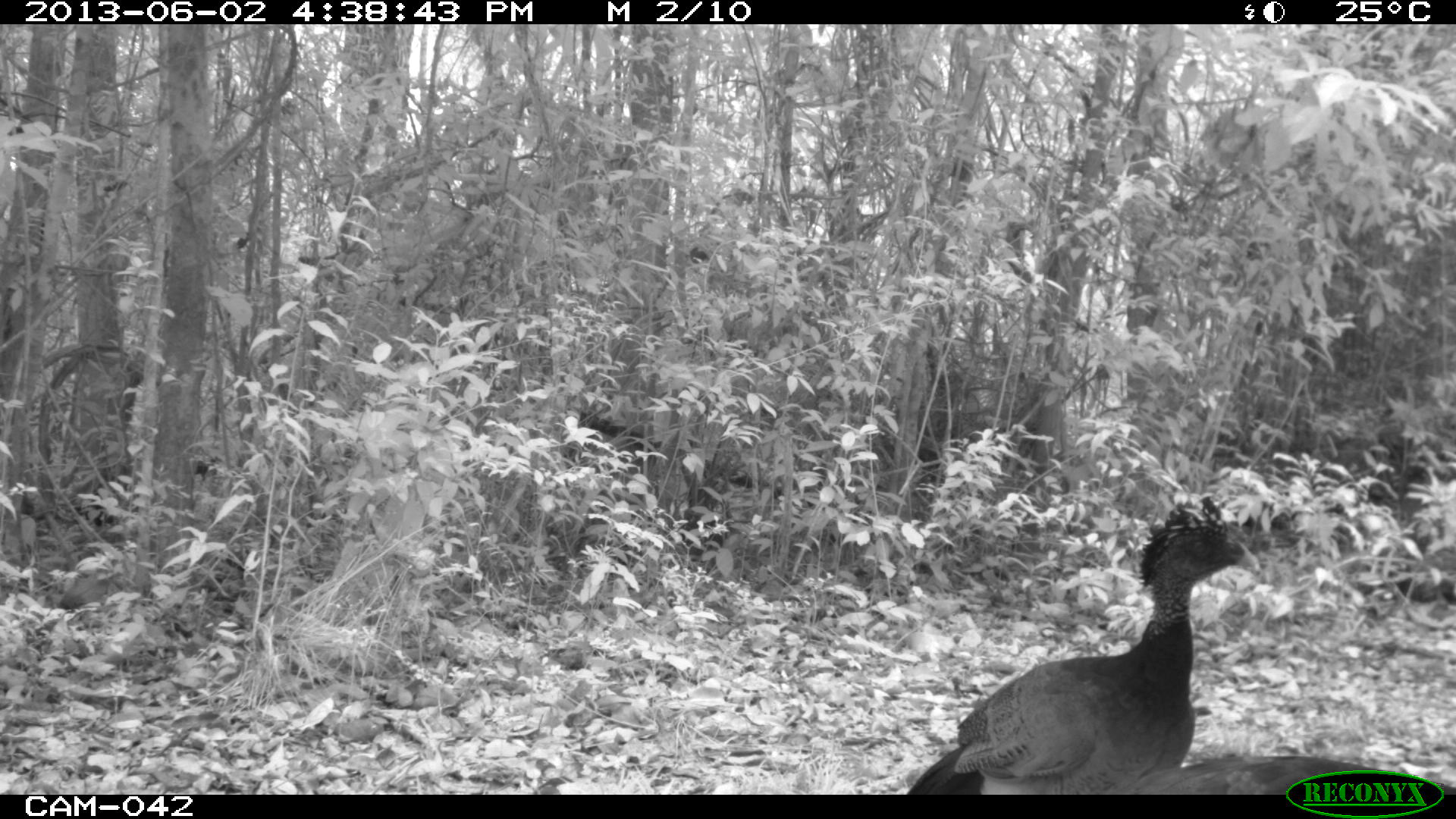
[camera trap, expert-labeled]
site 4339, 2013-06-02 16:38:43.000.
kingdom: Animalia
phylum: Chordata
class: Aves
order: Galliformes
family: Cracidae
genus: Crax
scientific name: Crax rubra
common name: great curassow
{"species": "Crax rubra (great curassow)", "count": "3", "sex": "female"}